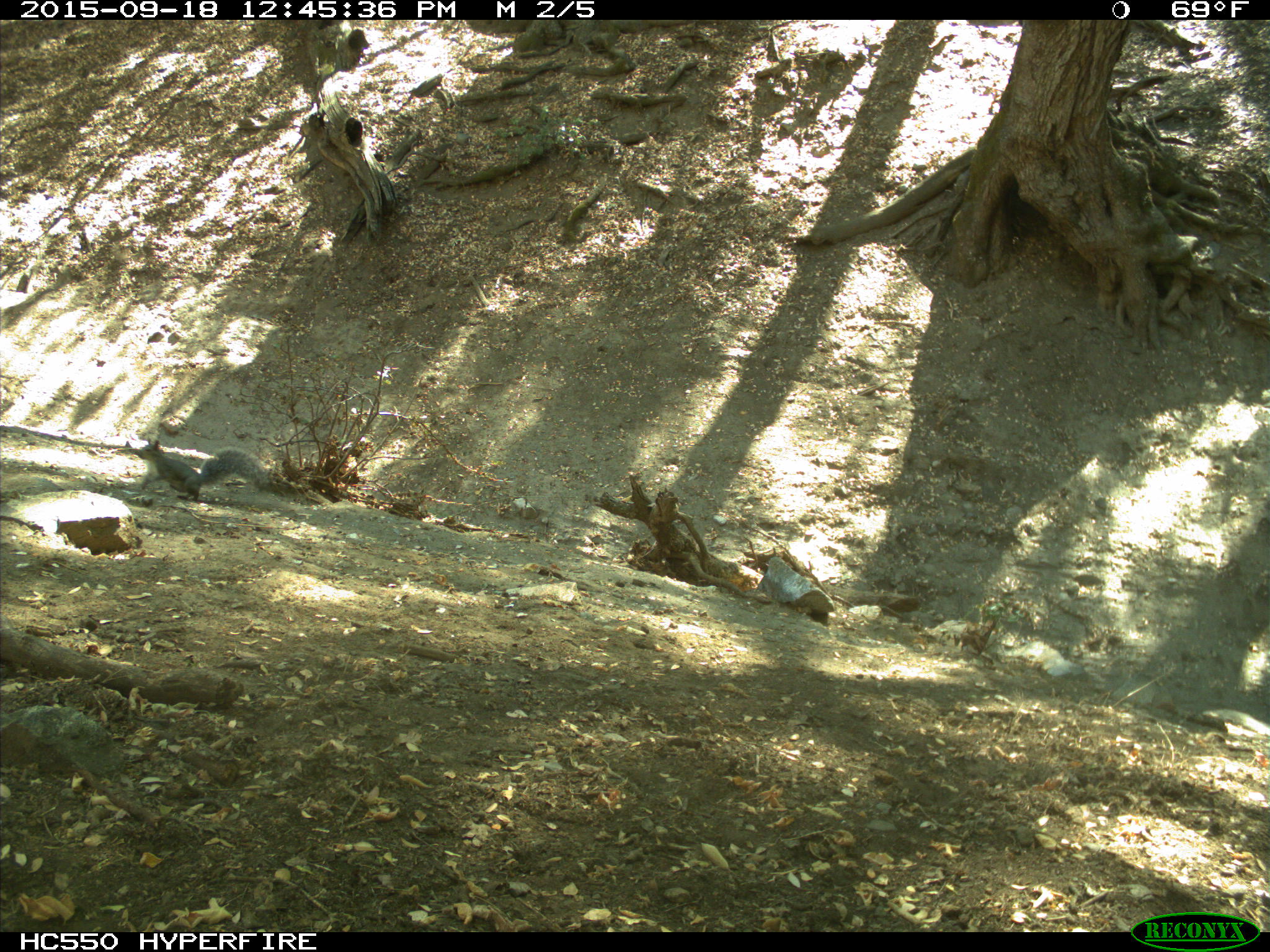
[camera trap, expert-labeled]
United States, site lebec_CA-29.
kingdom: Animalia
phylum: Chordata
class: Mammalia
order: Rodentia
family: Sciuridae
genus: Sciurus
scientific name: Sciurus carolinensis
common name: eastern gray squirrel